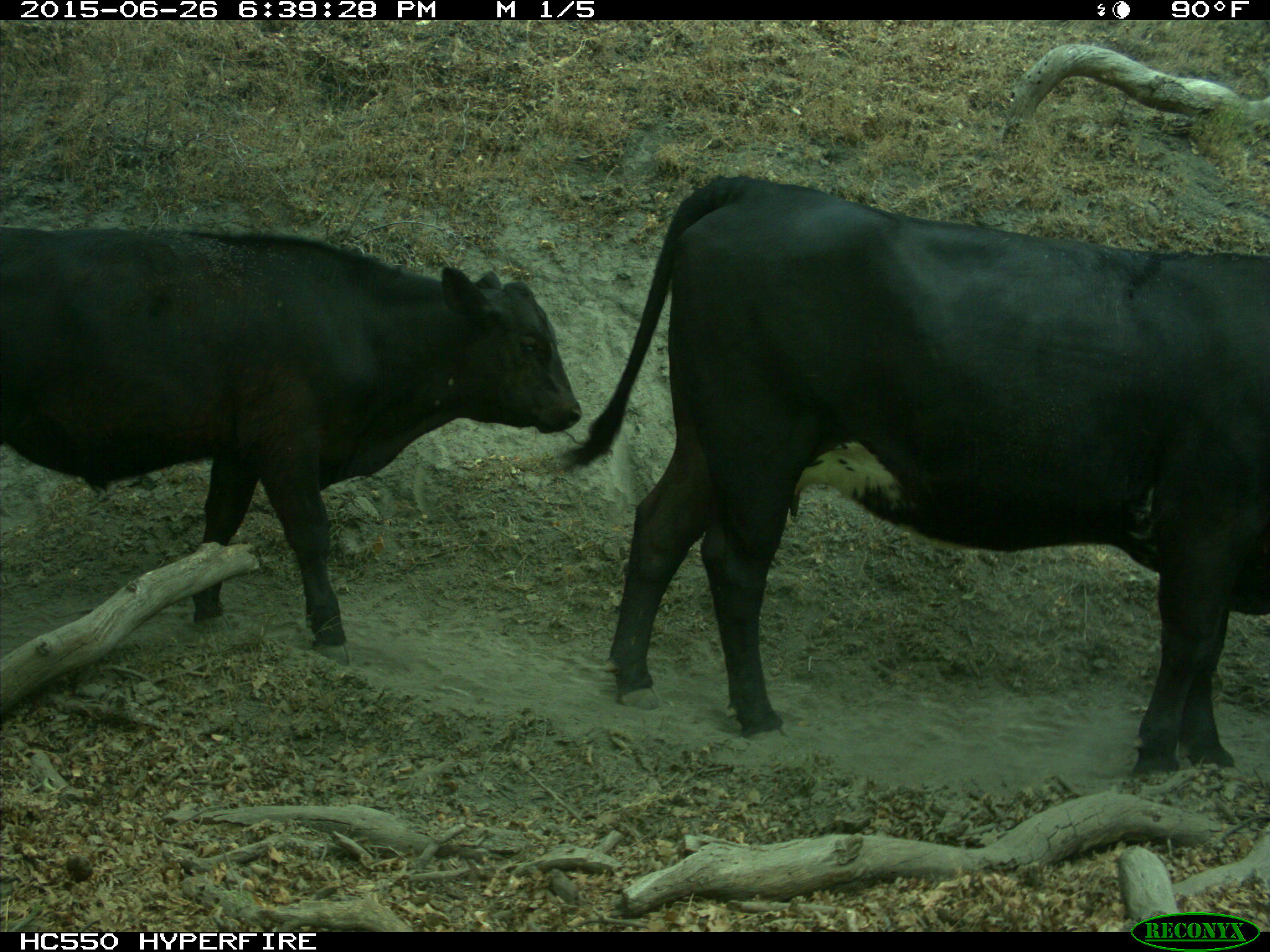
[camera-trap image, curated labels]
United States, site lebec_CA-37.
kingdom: Animalia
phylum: Chordata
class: Mammalia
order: Artiodactyla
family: Bovidae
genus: Bos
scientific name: Bos taurus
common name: domestic cow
Bos taurus (domestic cow).